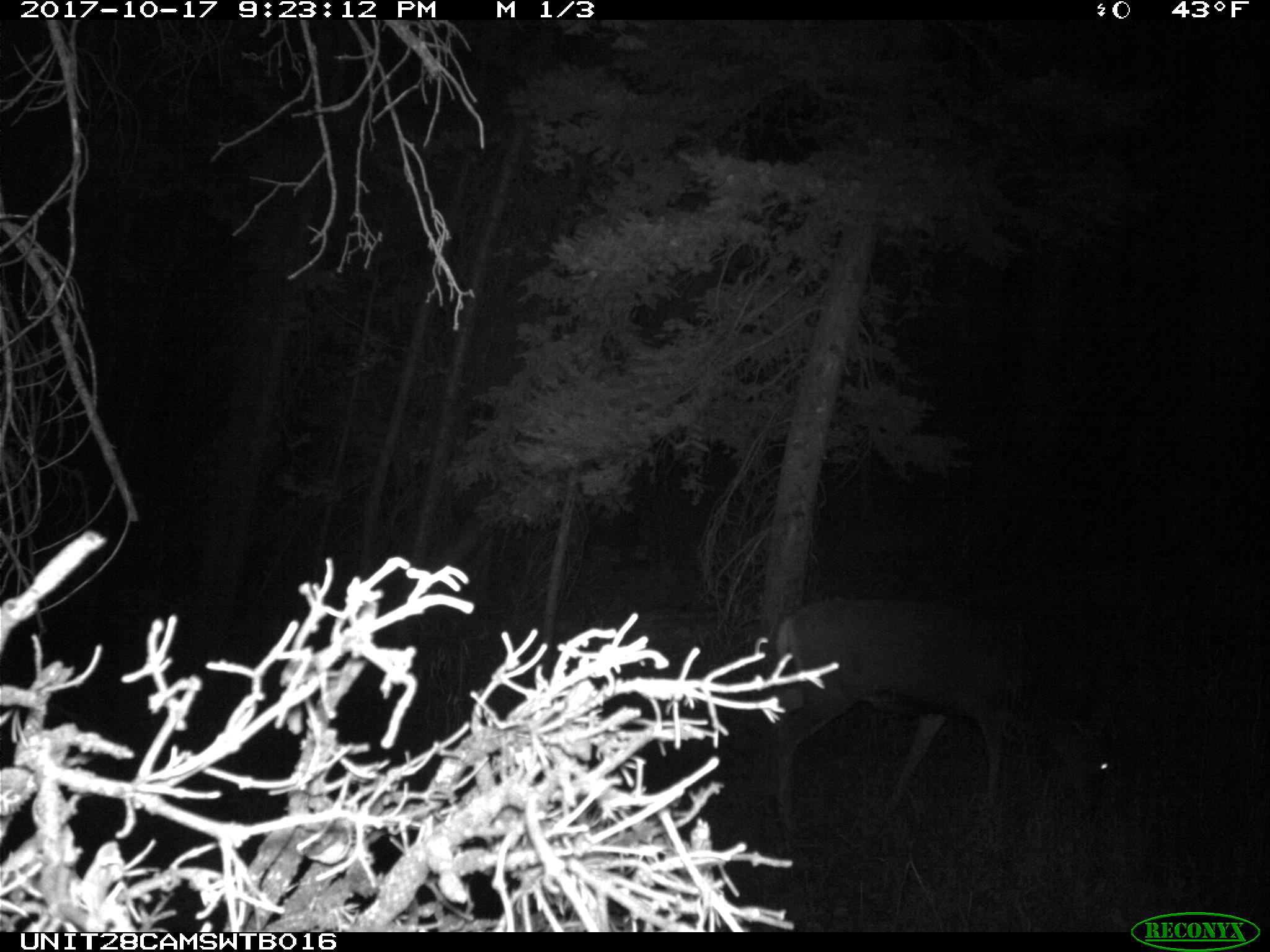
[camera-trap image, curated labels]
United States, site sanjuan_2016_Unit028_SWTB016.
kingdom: Animalia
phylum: Chordata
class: Mammalia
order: Artiodactyla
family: Cervidae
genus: Odocoileus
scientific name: Odocoileus hemionus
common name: mule deer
Odocoileus hemionus (mule deer).